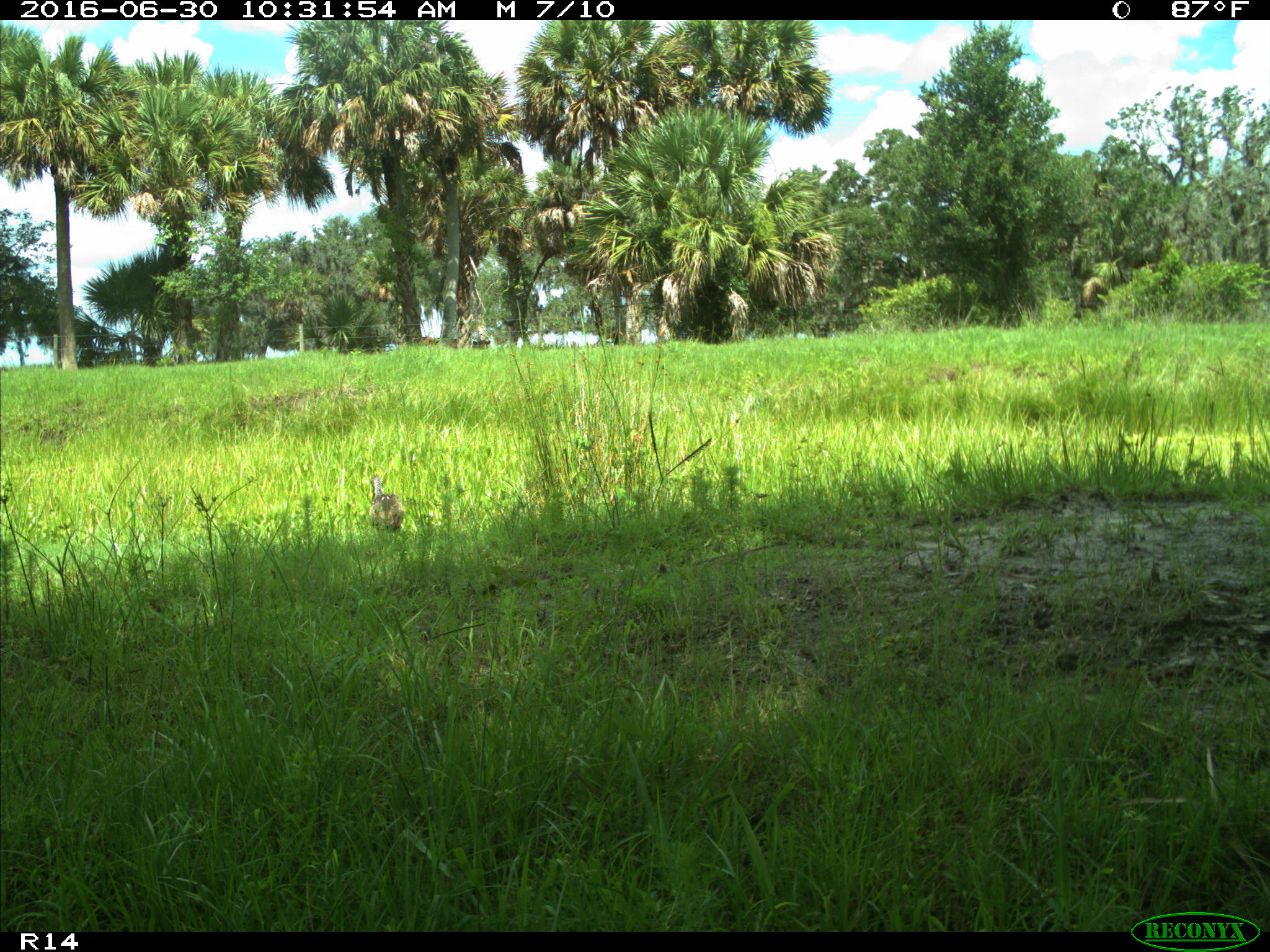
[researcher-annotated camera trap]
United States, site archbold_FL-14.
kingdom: Animalia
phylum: Chordata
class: Aves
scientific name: Aves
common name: birds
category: unidentified bird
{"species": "unidentified bird (birds) (Aves)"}